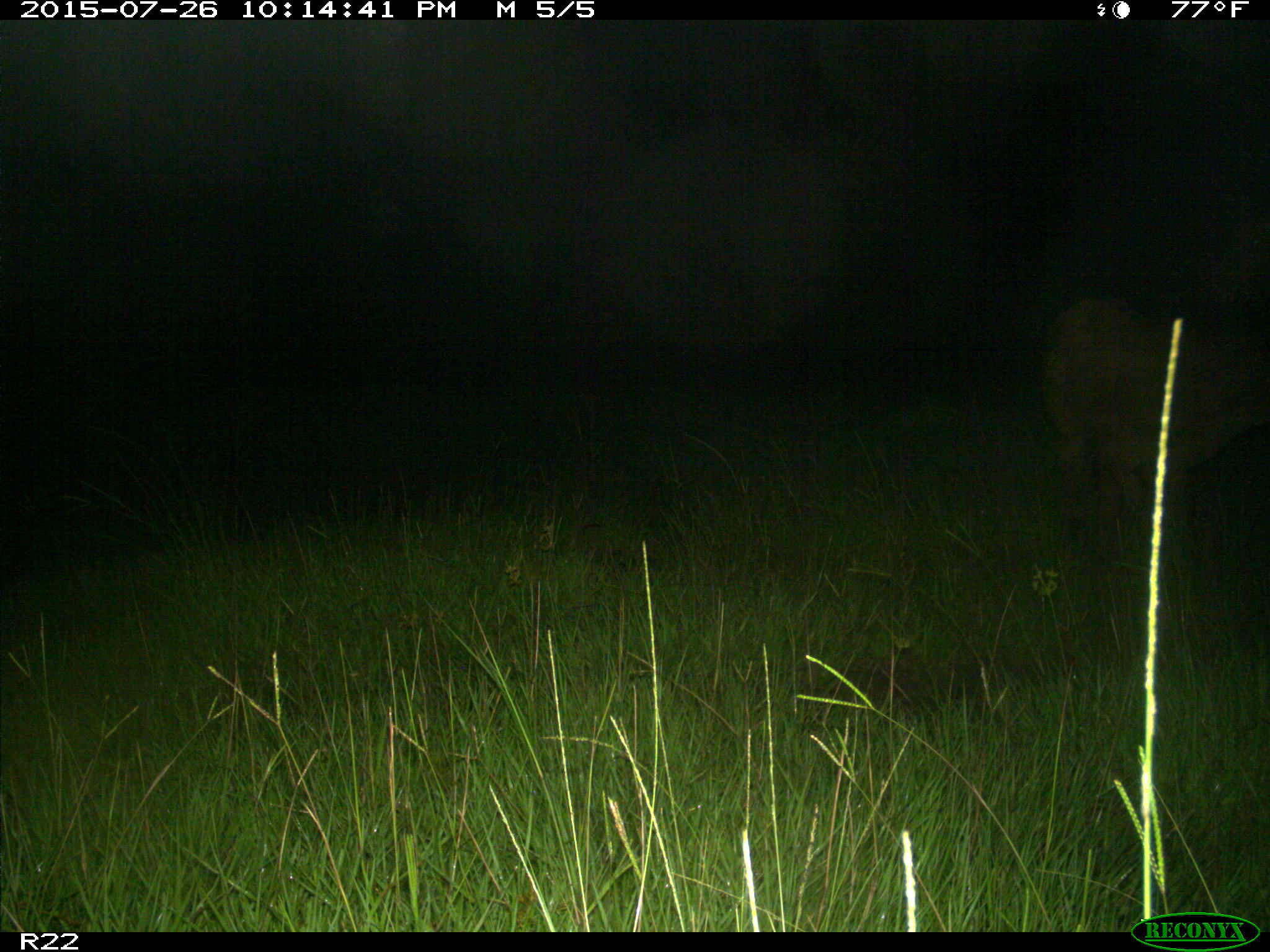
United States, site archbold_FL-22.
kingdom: Animalia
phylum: Chordata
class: Mammalia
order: Artiodactyla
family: Bovidae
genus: Bos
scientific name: Bos taurus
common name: domestic cow